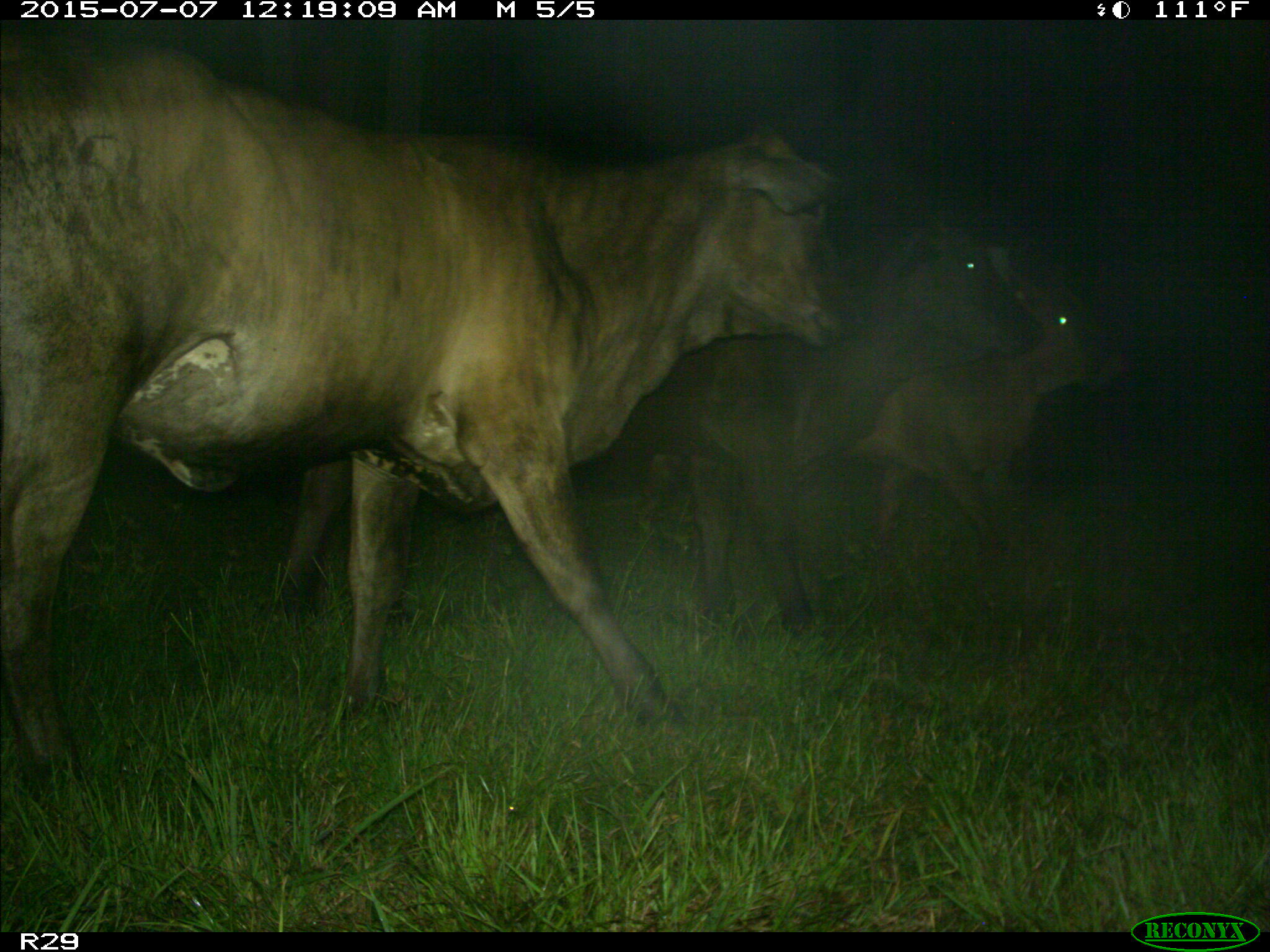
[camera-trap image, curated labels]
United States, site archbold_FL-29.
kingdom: Animalia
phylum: Chordata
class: Mammalia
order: Artiodactyla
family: Bovidae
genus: Bos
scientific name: Bos taurus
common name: domestic cow